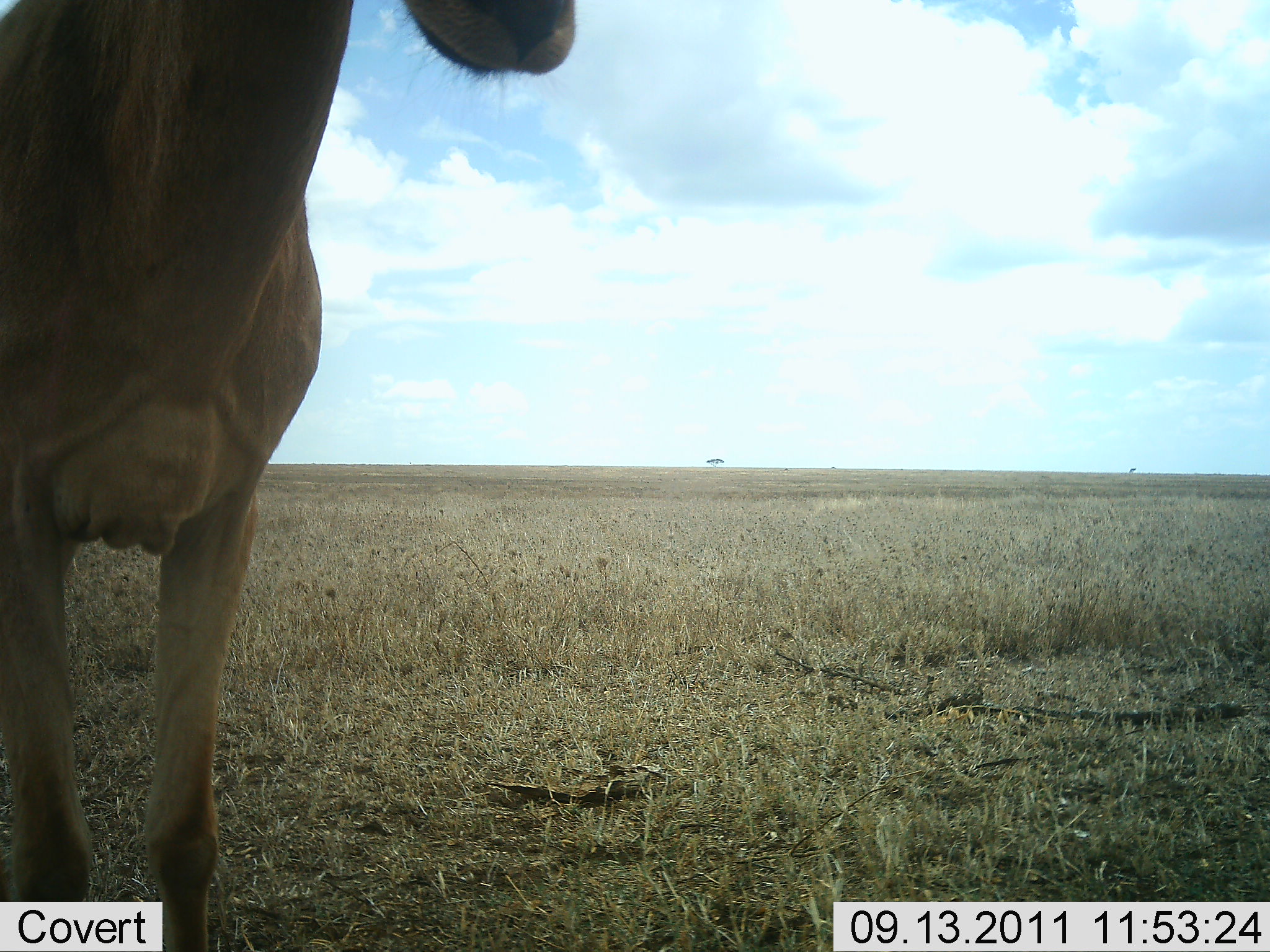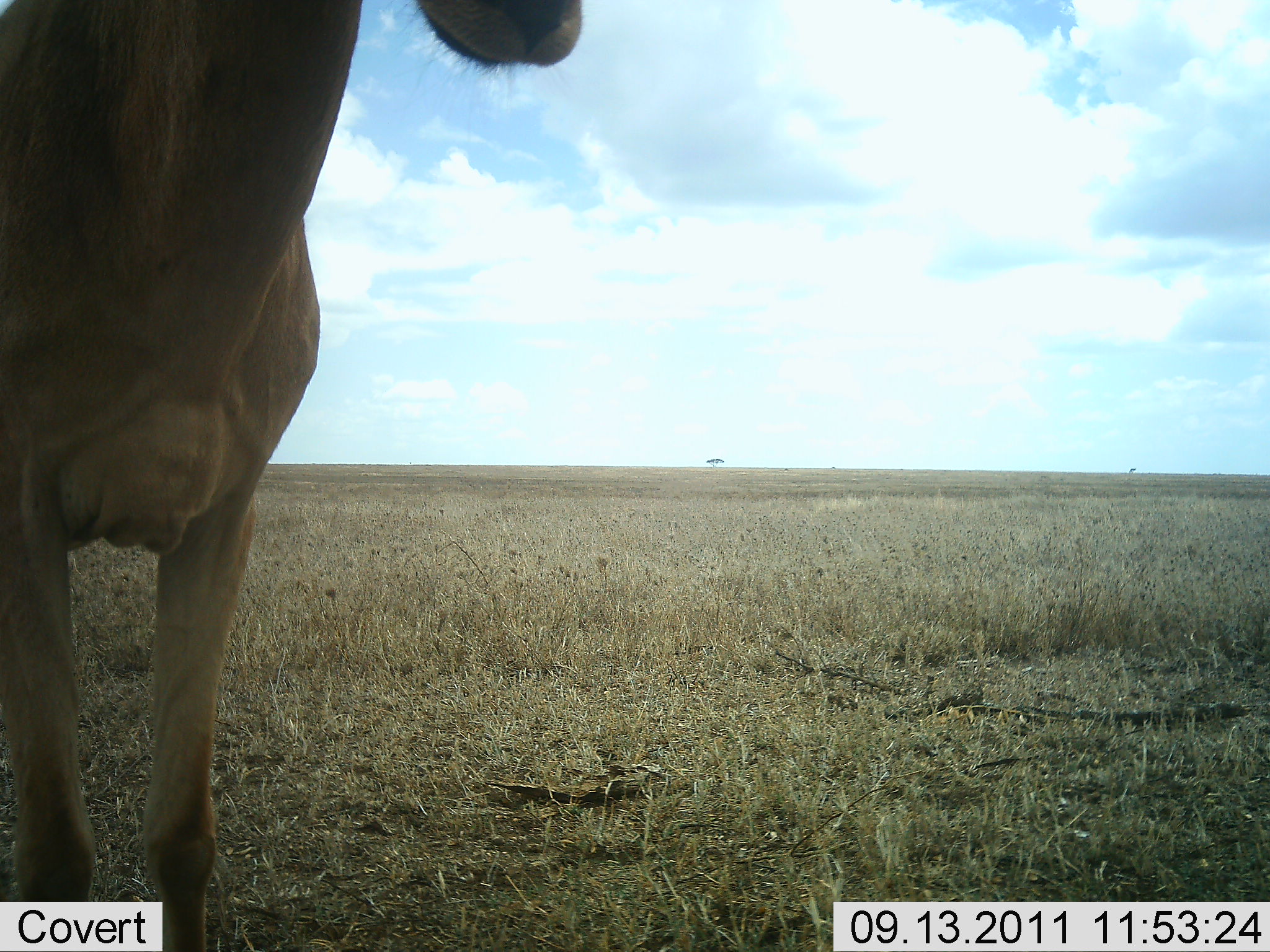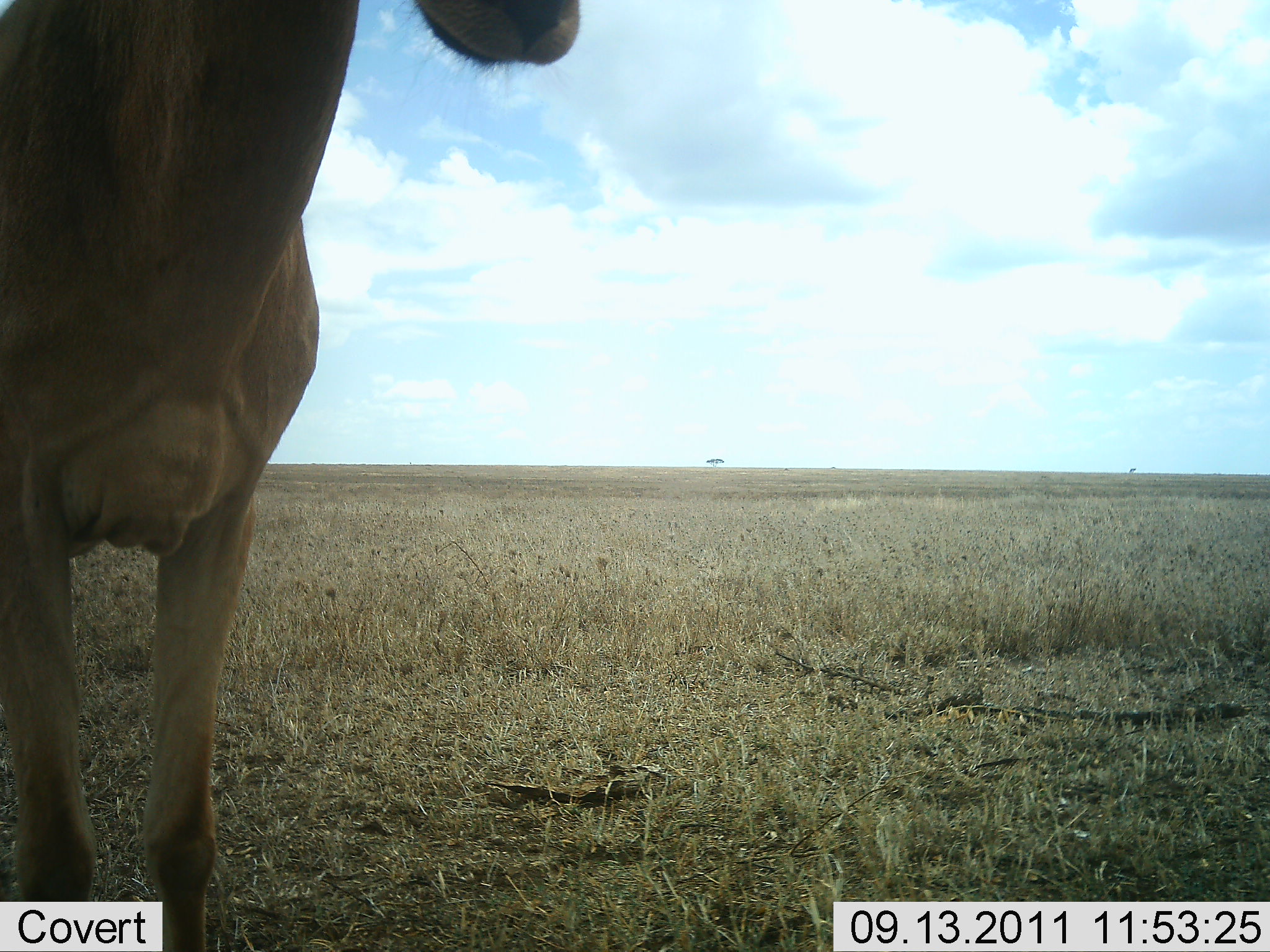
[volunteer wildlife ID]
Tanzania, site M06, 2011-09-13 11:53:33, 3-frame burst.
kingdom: Animalia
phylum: Chordata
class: Mammalia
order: Artiodactyla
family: Bovidae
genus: Alcelaphus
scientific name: Alcelaphus buselaphus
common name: hartebeest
Hartebeest (Alcelaphus buselaphus), count 1. Behavior (volunteer vote fractions): standing 100%, resting 0%, moving 0%, interacting 0%. Young present (vote fraction): 0%. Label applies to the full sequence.